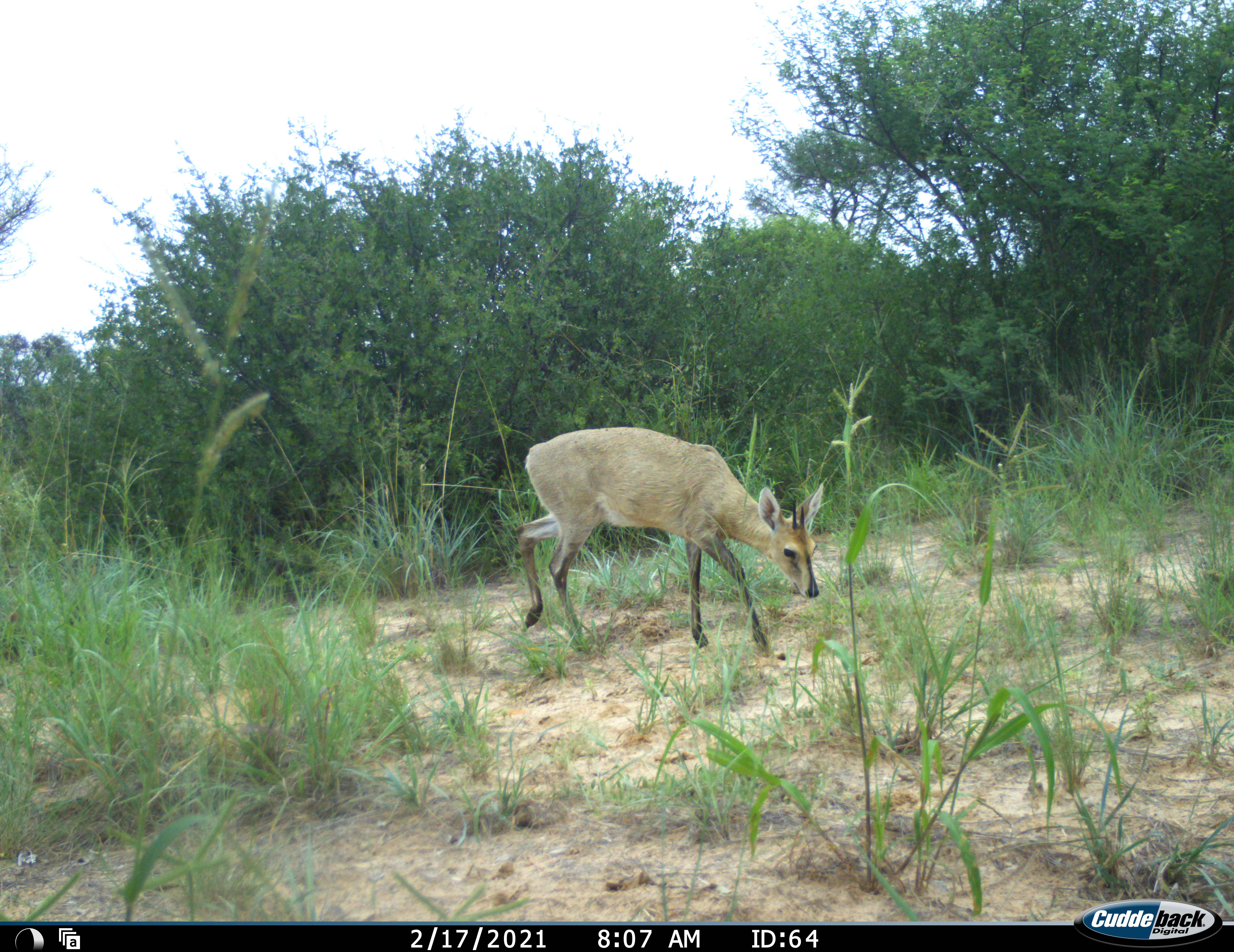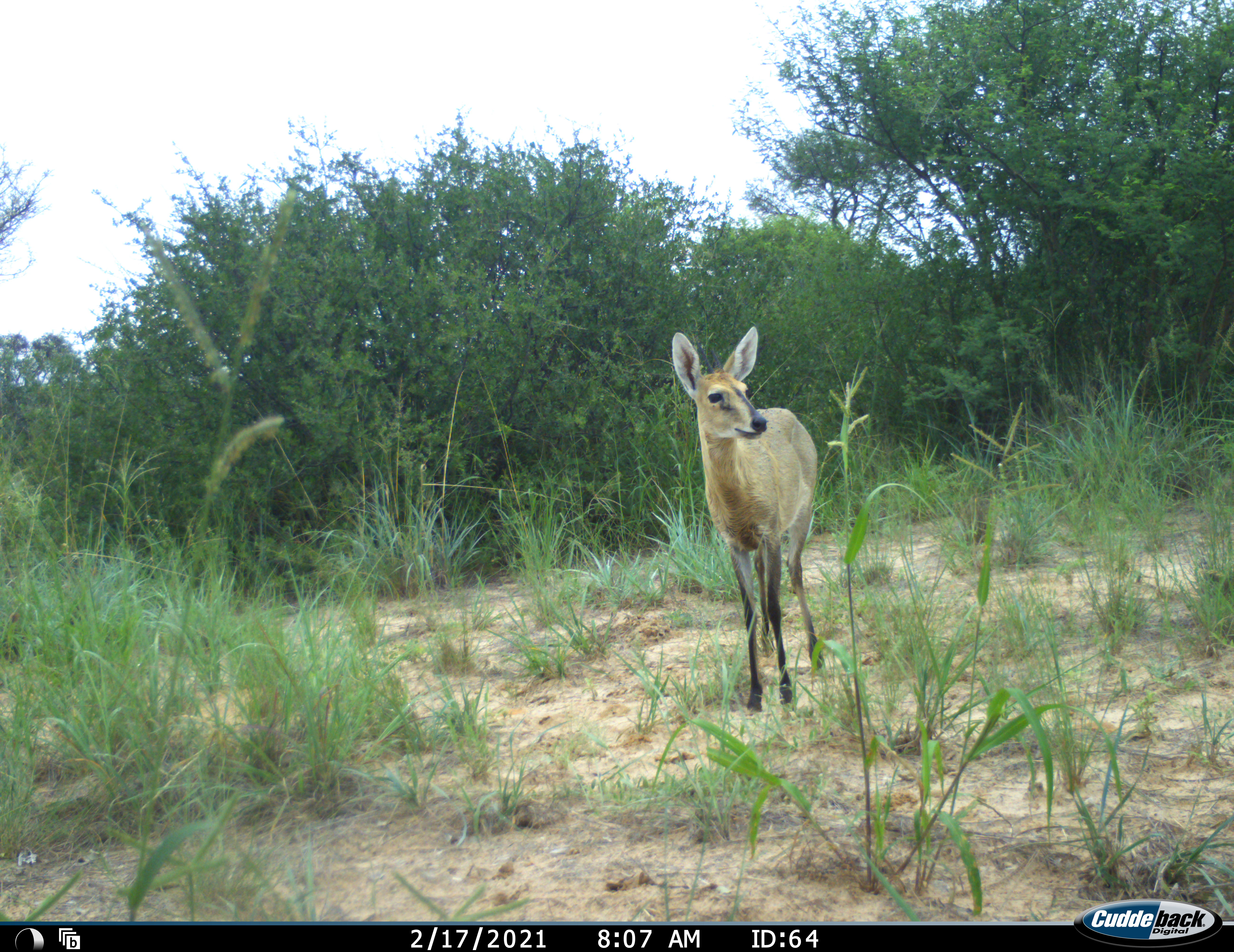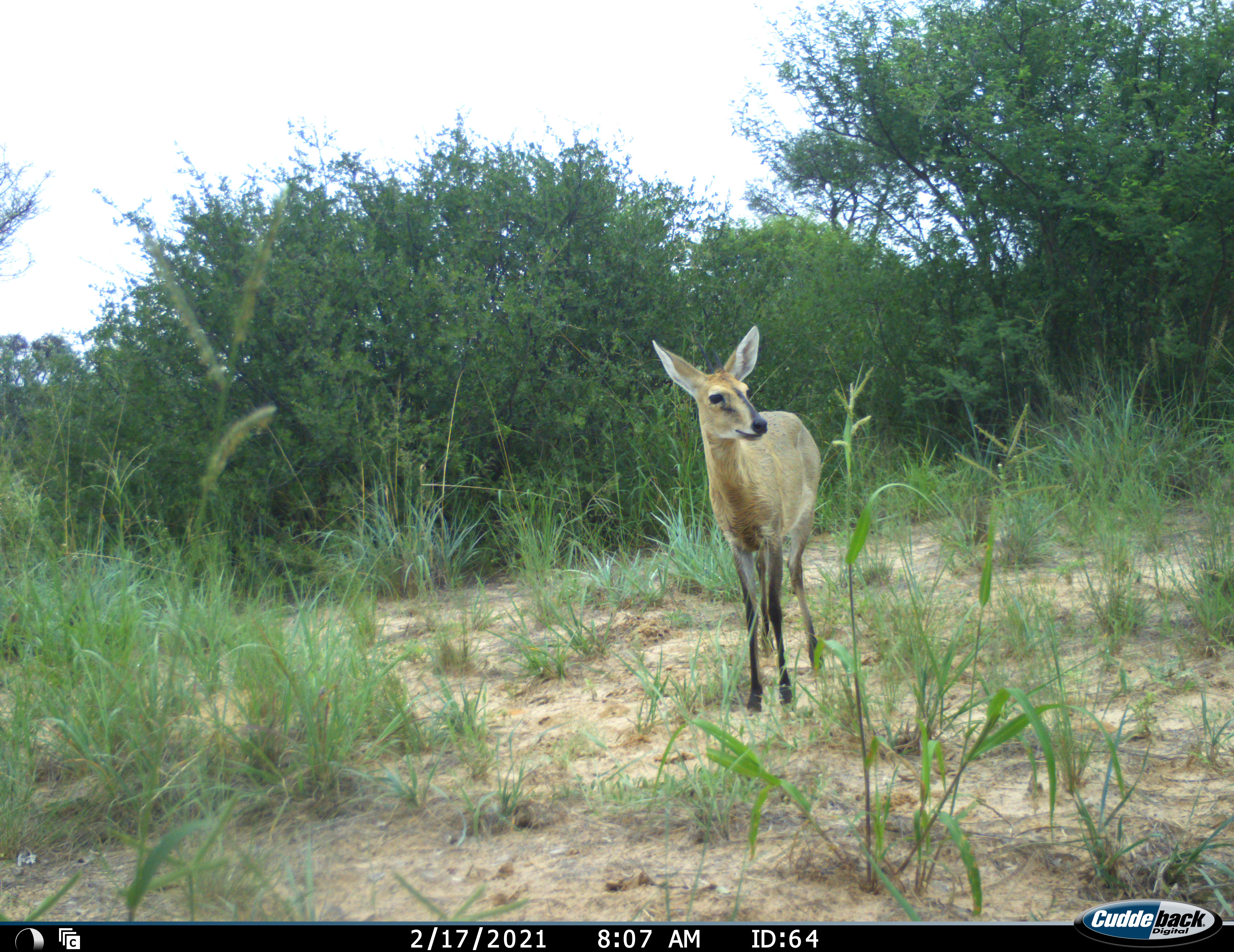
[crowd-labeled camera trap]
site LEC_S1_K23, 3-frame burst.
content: unidentified animal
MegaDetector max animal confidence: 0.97